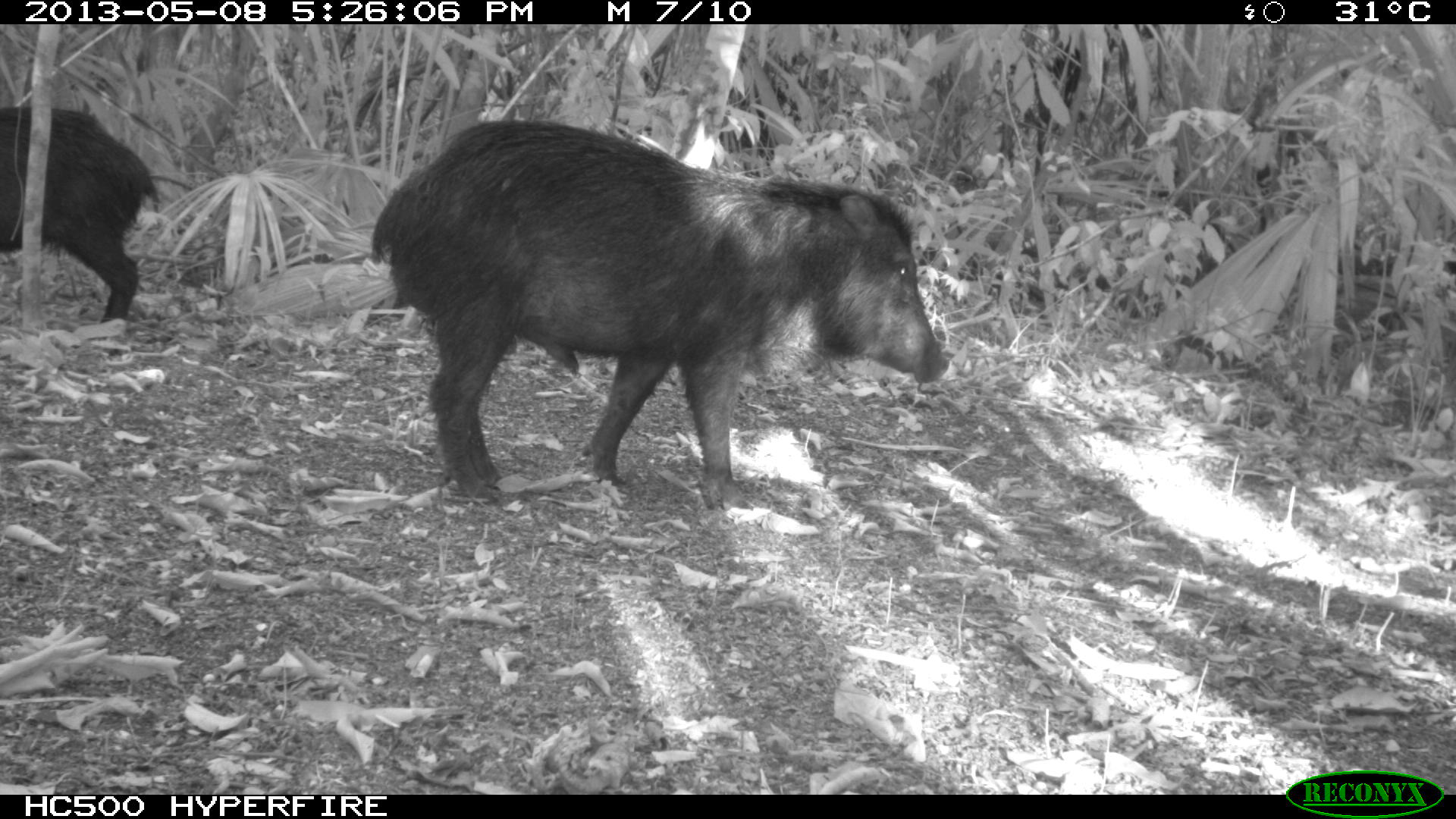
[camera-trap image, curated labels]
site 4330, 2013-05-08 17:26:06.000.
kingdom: Animalia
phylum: Chordata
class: Mammalia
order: Artiodactyla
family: Tayassuidae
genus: Tayassu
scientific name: Tayassu pecari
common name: white-lipped peccary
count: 2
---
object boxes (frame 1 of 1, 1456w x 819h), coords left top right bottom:
tayassu pecari: 368 117 950 513; 0 103 162 327